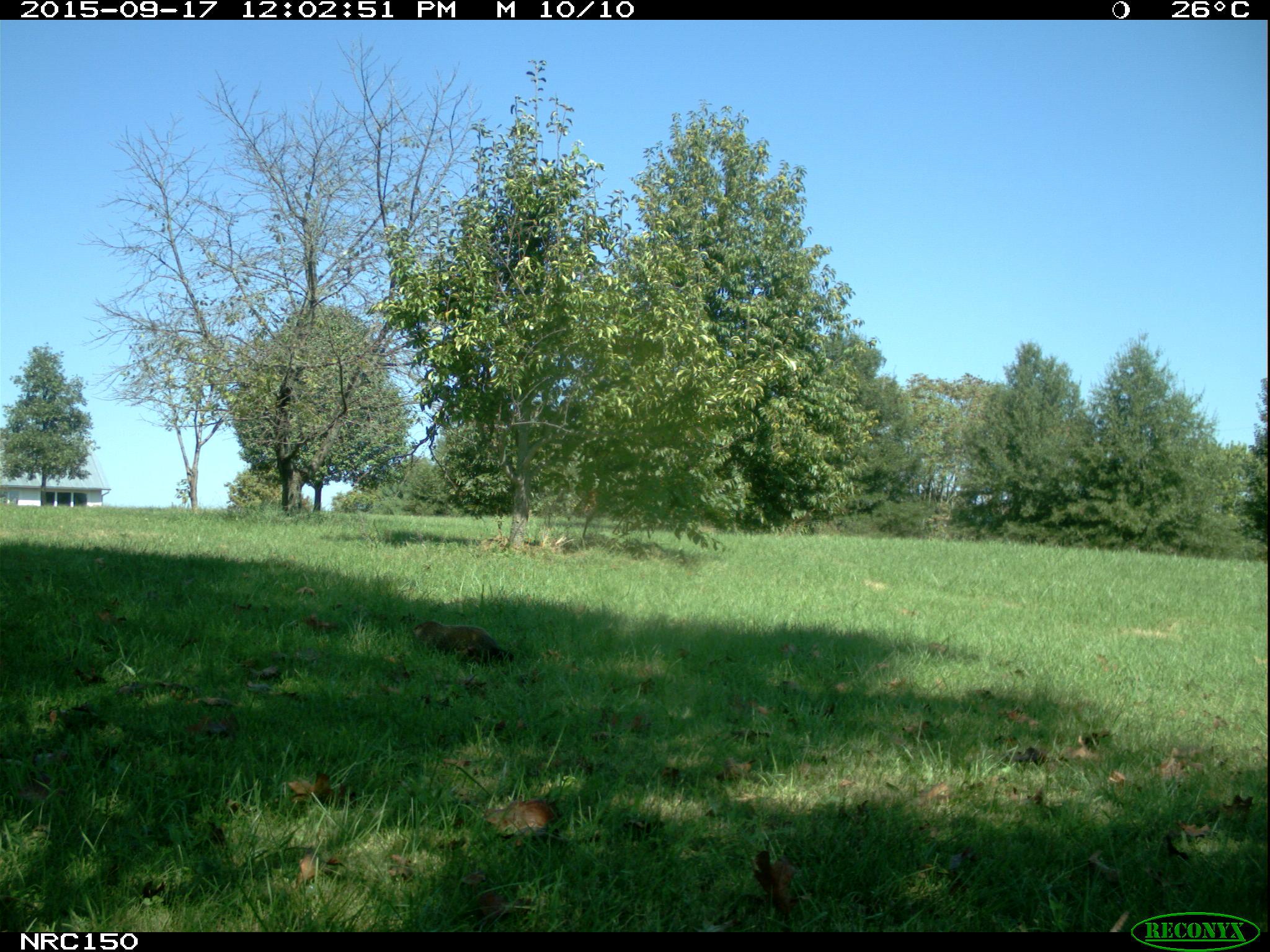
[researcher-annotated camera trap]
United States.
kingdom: Animalia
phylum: Chordata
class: Mammalia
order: Rodentia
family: Sciuridae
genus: Marmota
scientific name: Marmota monax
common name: woodchuck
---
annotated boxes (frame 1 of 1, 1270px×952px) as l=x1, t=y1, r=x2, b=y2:
Woodchuck: l=404, t=608, r=523, b=681